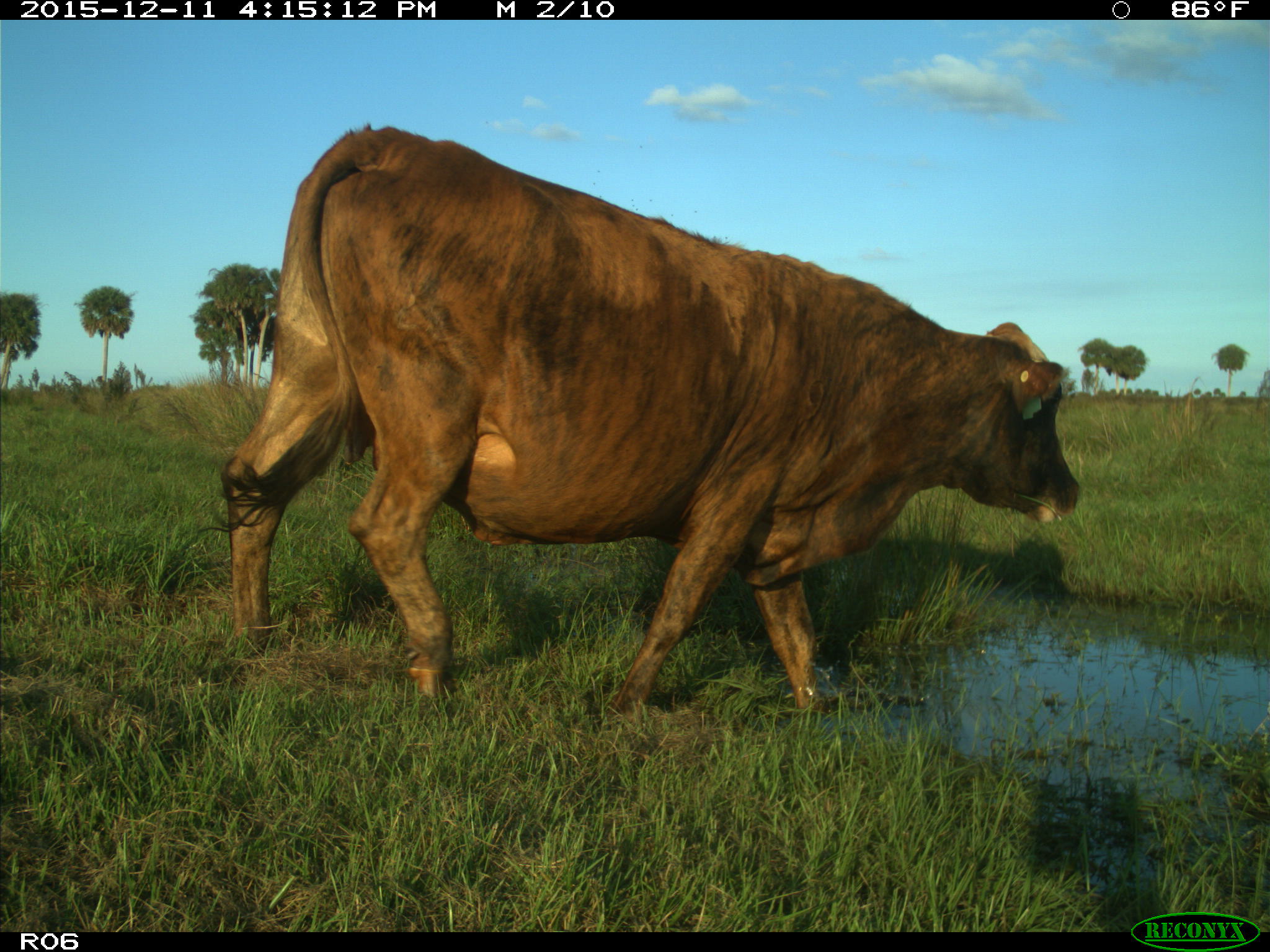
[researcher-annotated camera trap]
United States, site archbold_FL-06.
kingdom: Animalia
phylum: Chordata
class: Mammalia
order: Artiodactyla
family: Bovidae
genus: Bos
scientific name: Bos taurus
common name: domestic cow